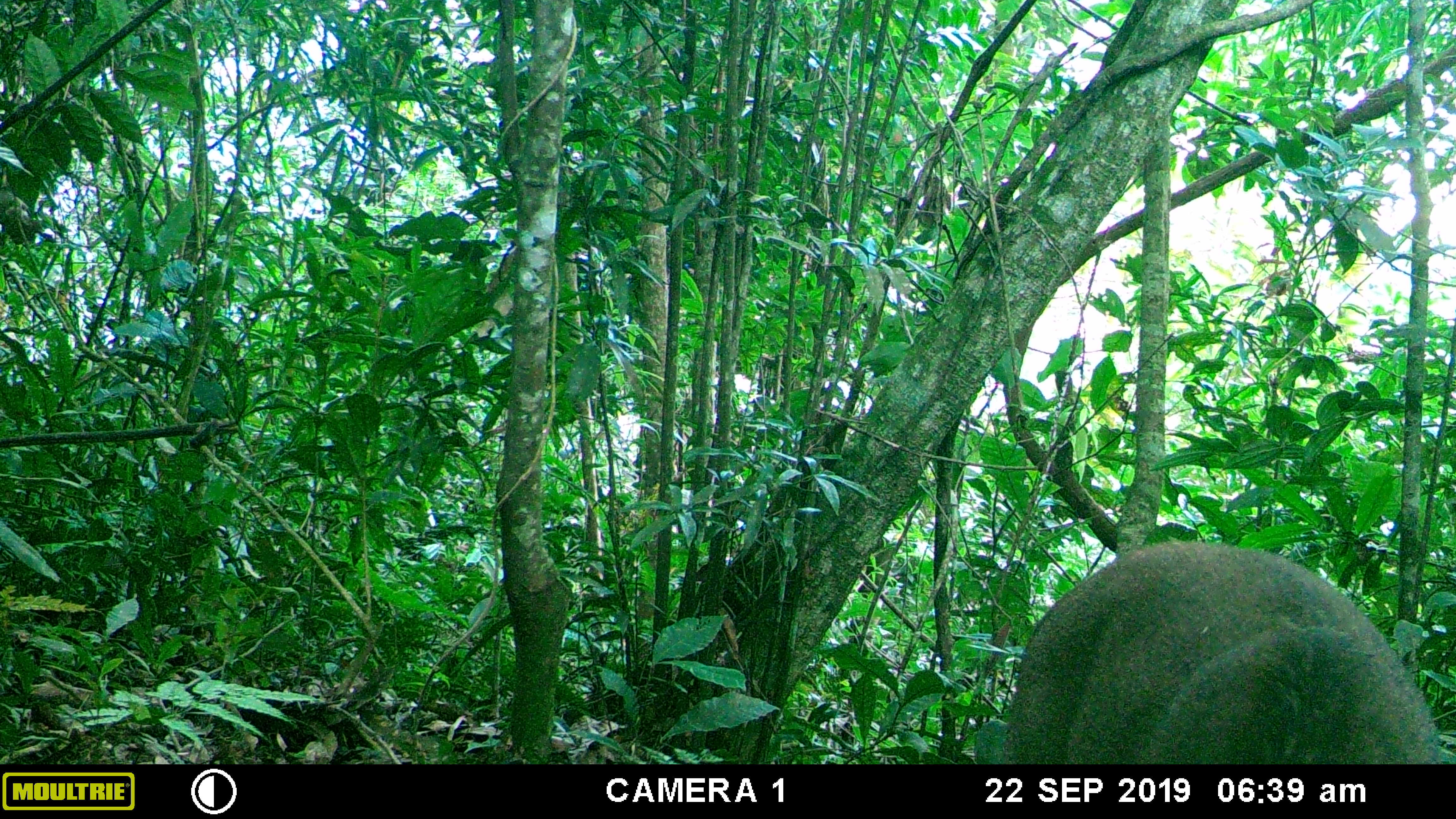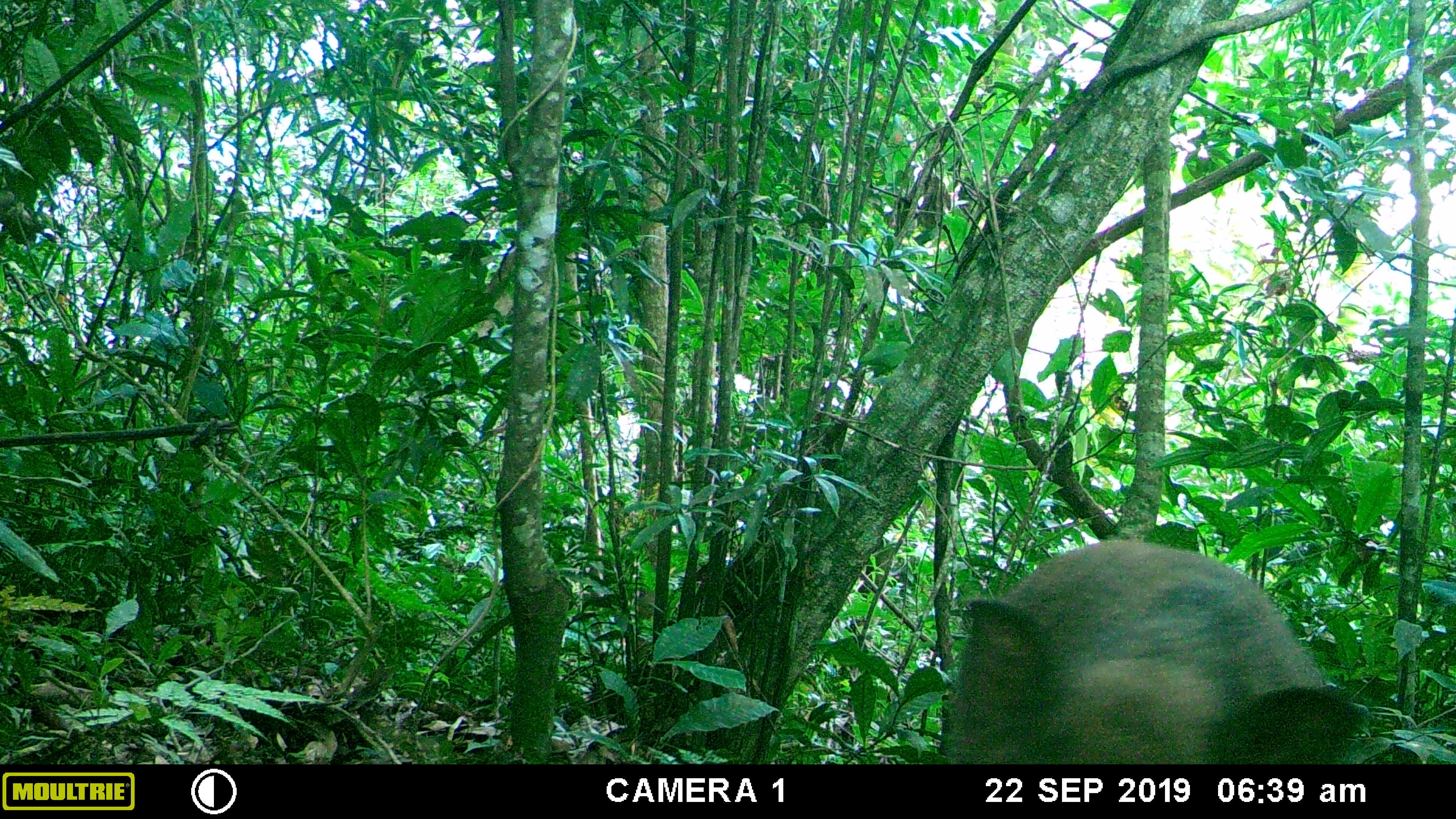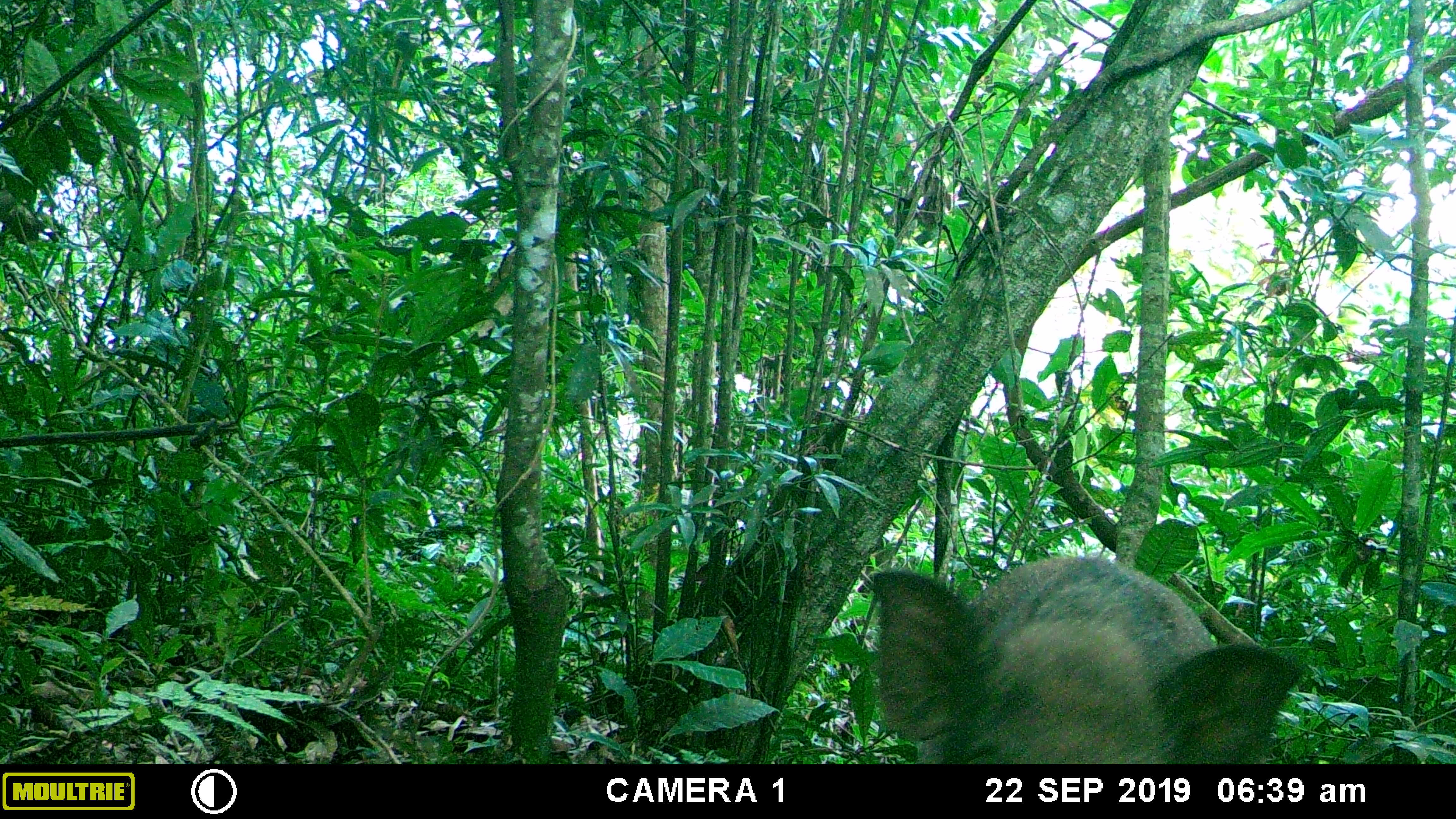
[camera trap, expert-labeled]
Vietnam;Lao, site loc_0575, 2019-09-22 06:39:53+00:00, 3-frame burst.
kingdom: Animalia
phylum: Chordata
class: Mammalia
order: Artiodactyla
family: Suidae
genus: Sus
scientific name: Sus scrofa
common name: eurasian wild pig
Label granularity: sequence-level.